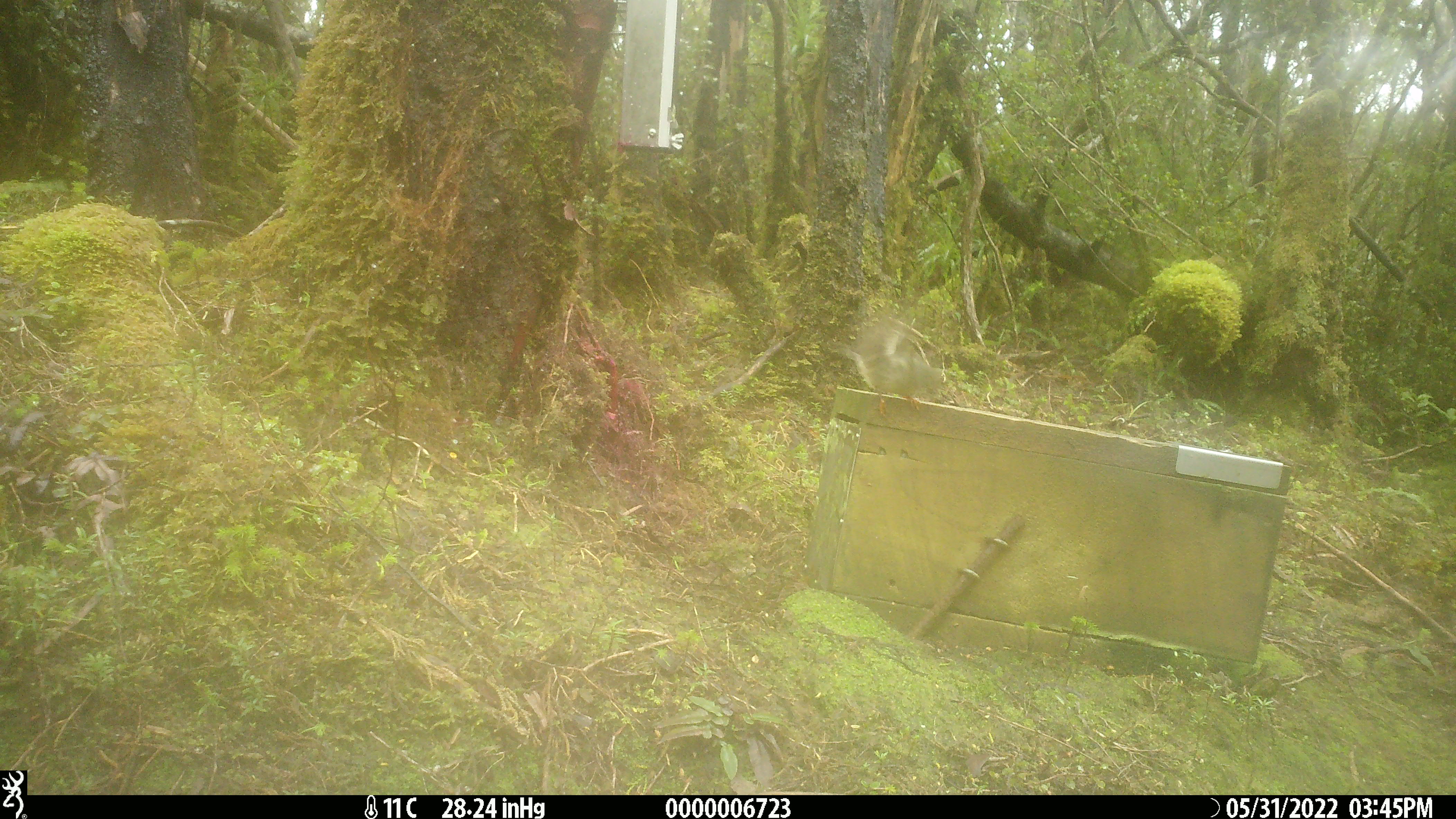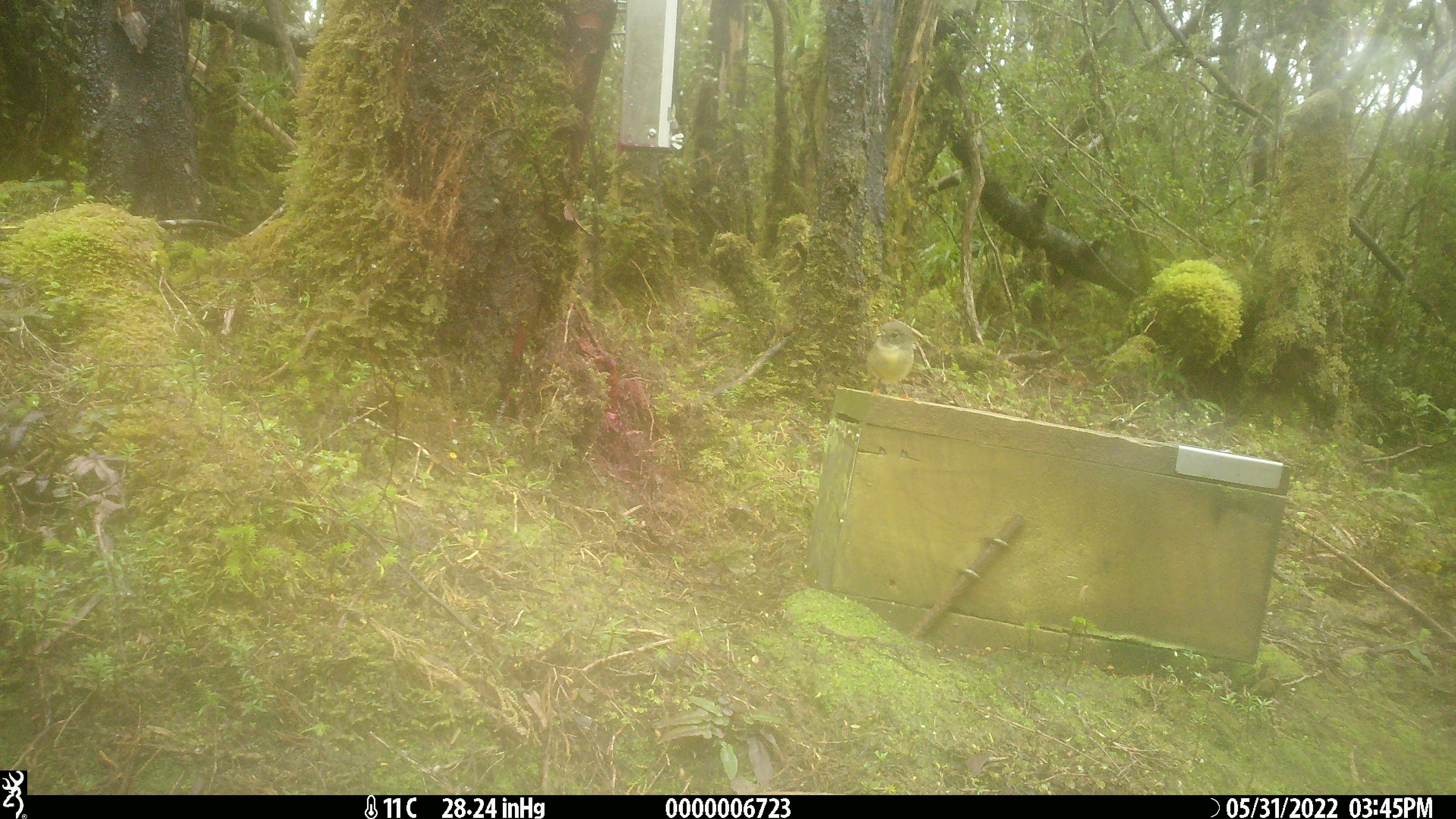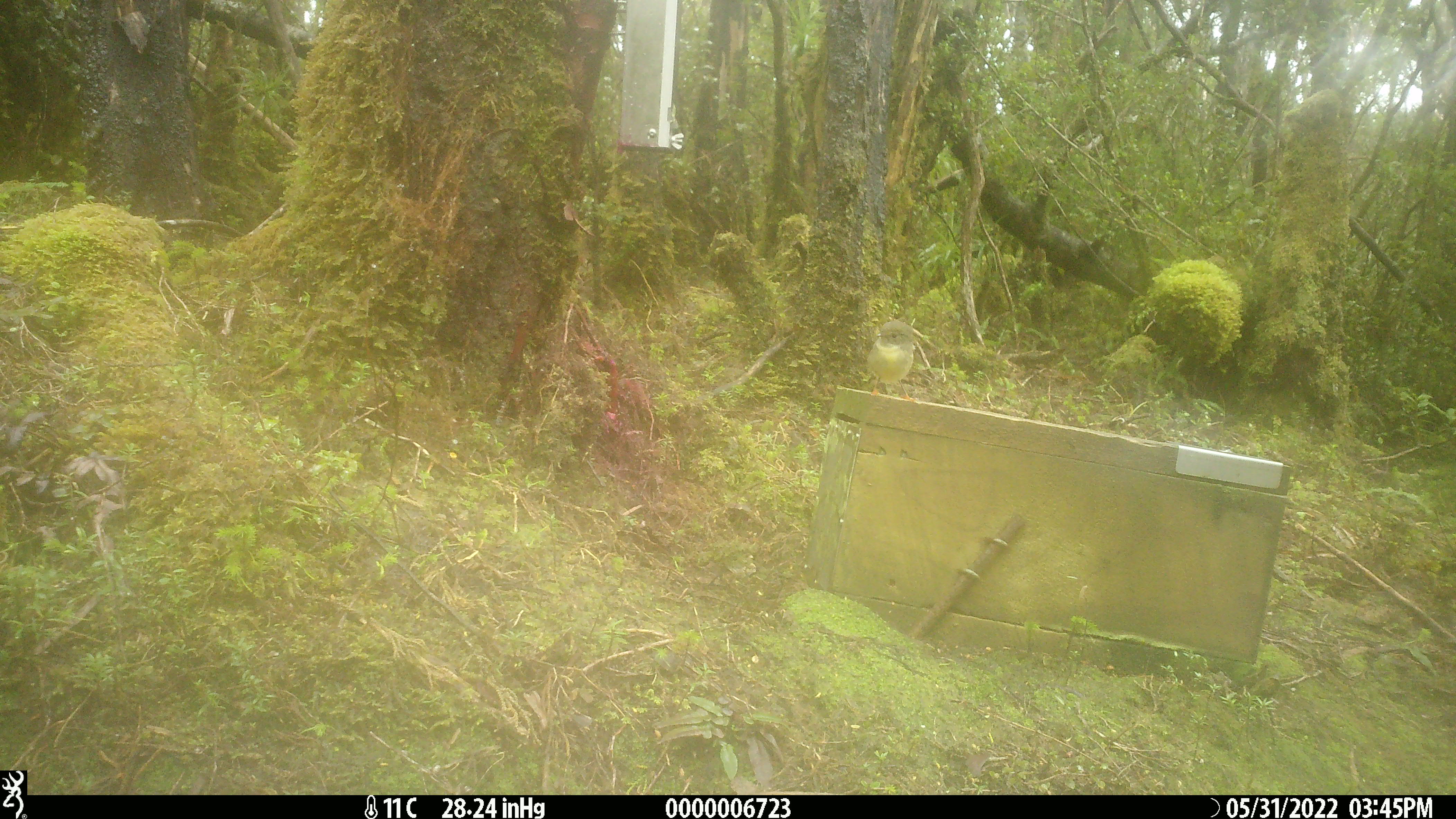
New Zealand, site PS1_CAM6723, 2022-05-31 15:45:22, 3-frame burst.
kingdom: Animalia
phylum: Chordata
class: Aves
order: Passeriformes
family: Petroicidae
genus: Petroica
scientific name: Petroica macrocephala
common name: tomtit